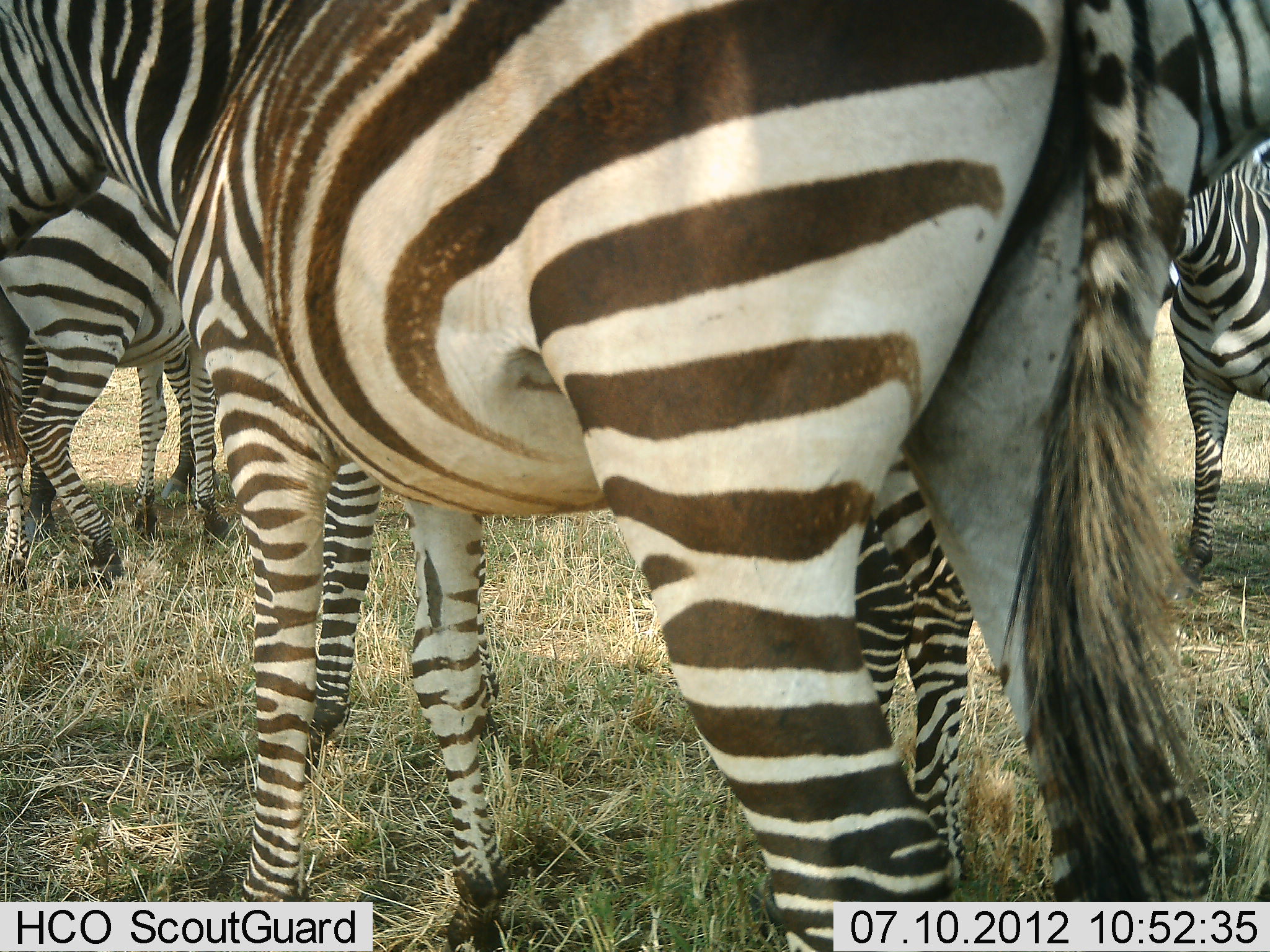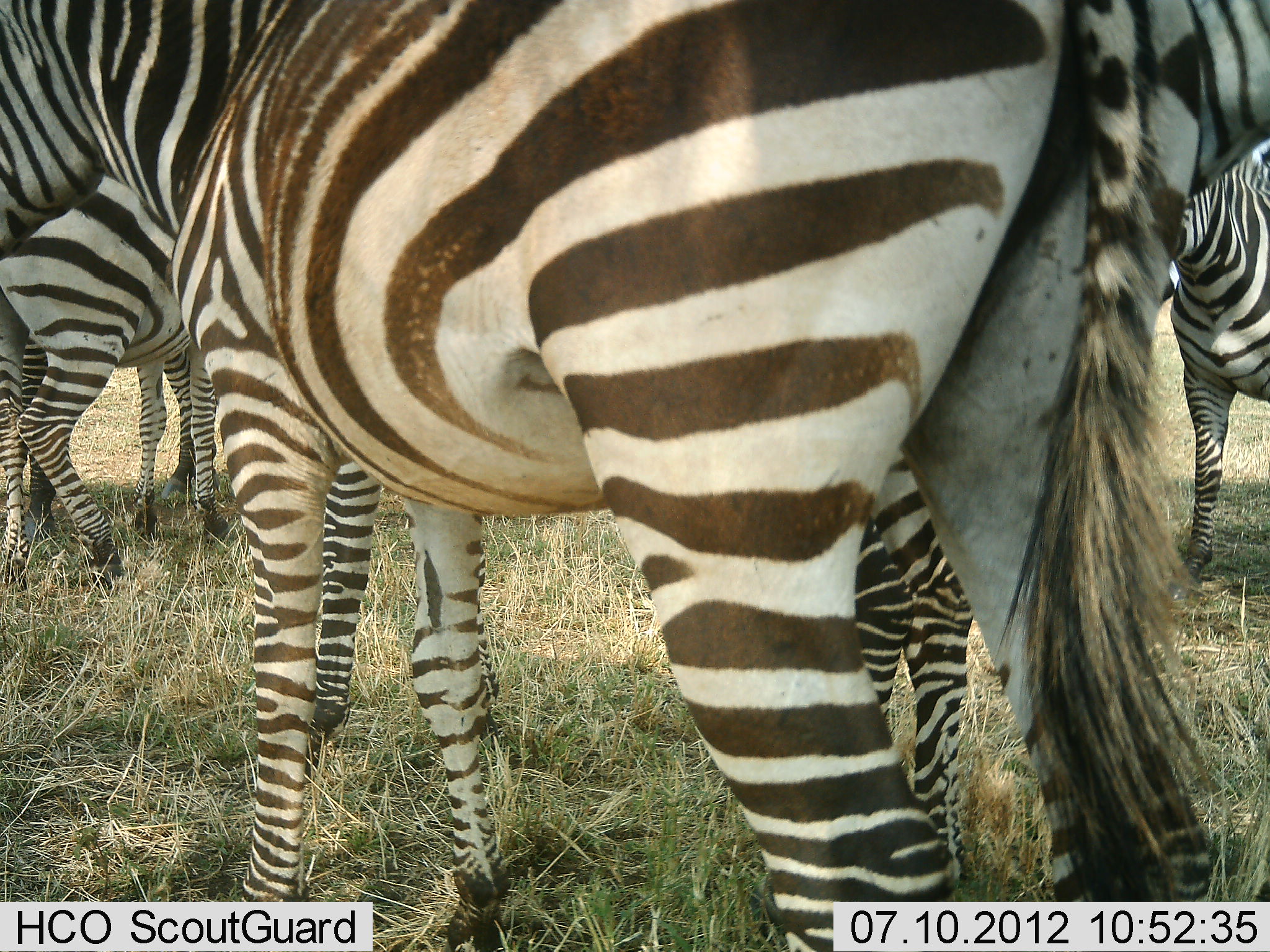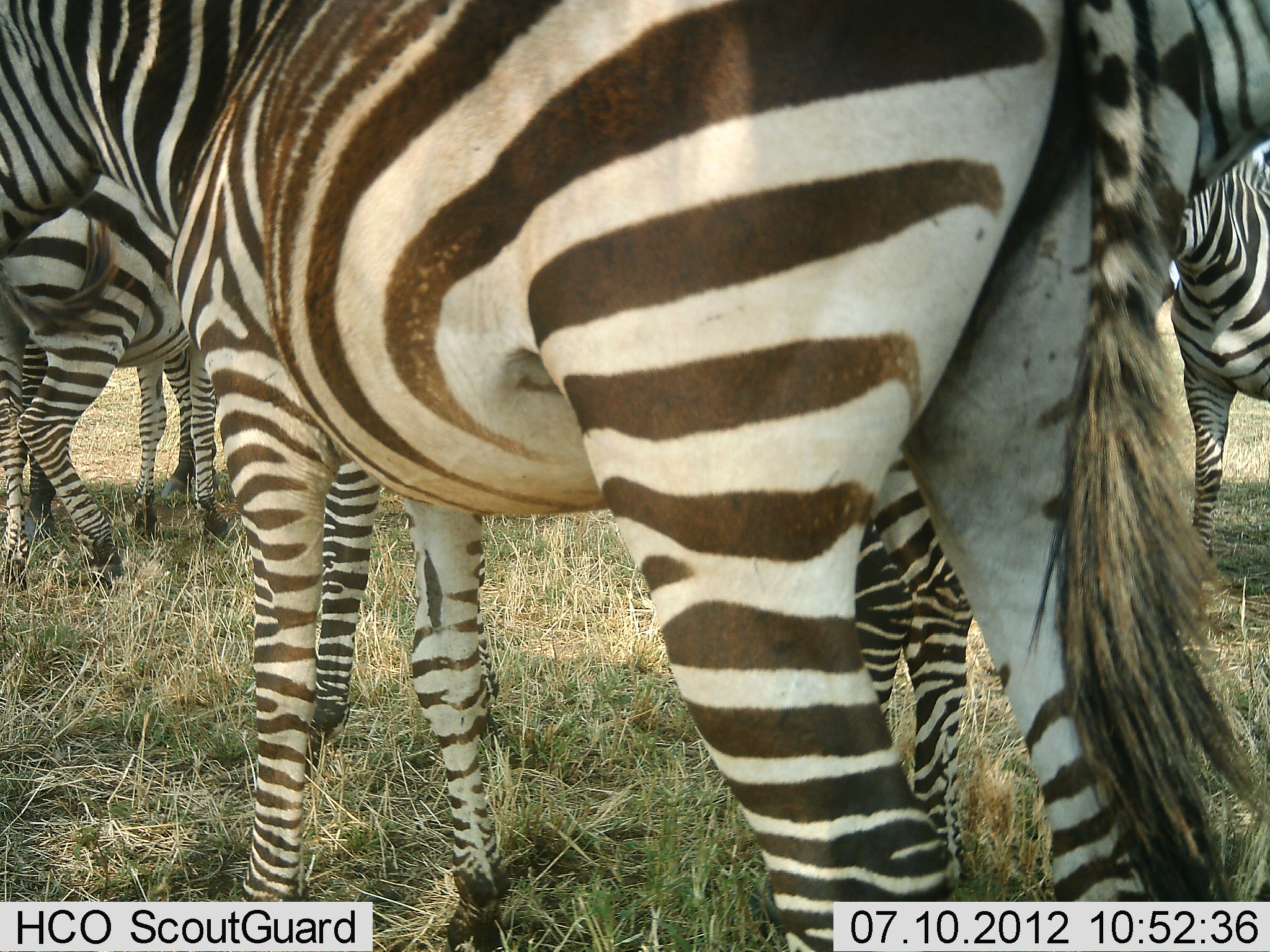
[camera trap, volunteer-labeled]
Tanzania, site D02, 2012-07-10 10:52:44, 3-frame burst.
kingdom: Animalia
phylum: Chordata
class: Mammalia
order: Perissodactyla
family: Equidae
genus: Equus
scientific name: Equus quagga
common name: plains zebra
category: zebra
Zebra (plains zebra) (Equus quagga), count 5. Behavior (volunteer vote fractions): standing 100%, resting 0%, moving 0%, interacting 0%. Young present (vote fraction): 10%. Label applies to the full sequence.